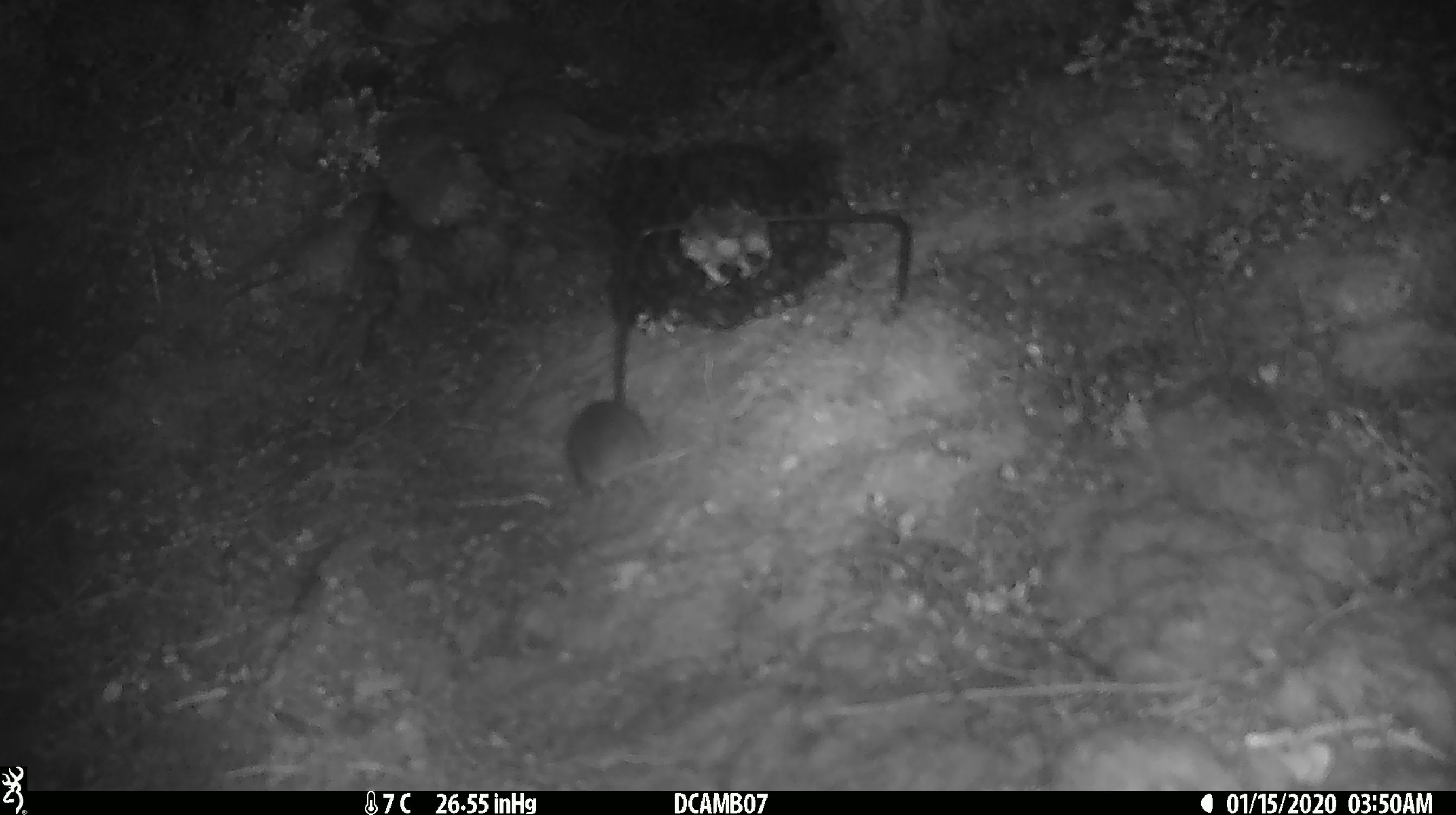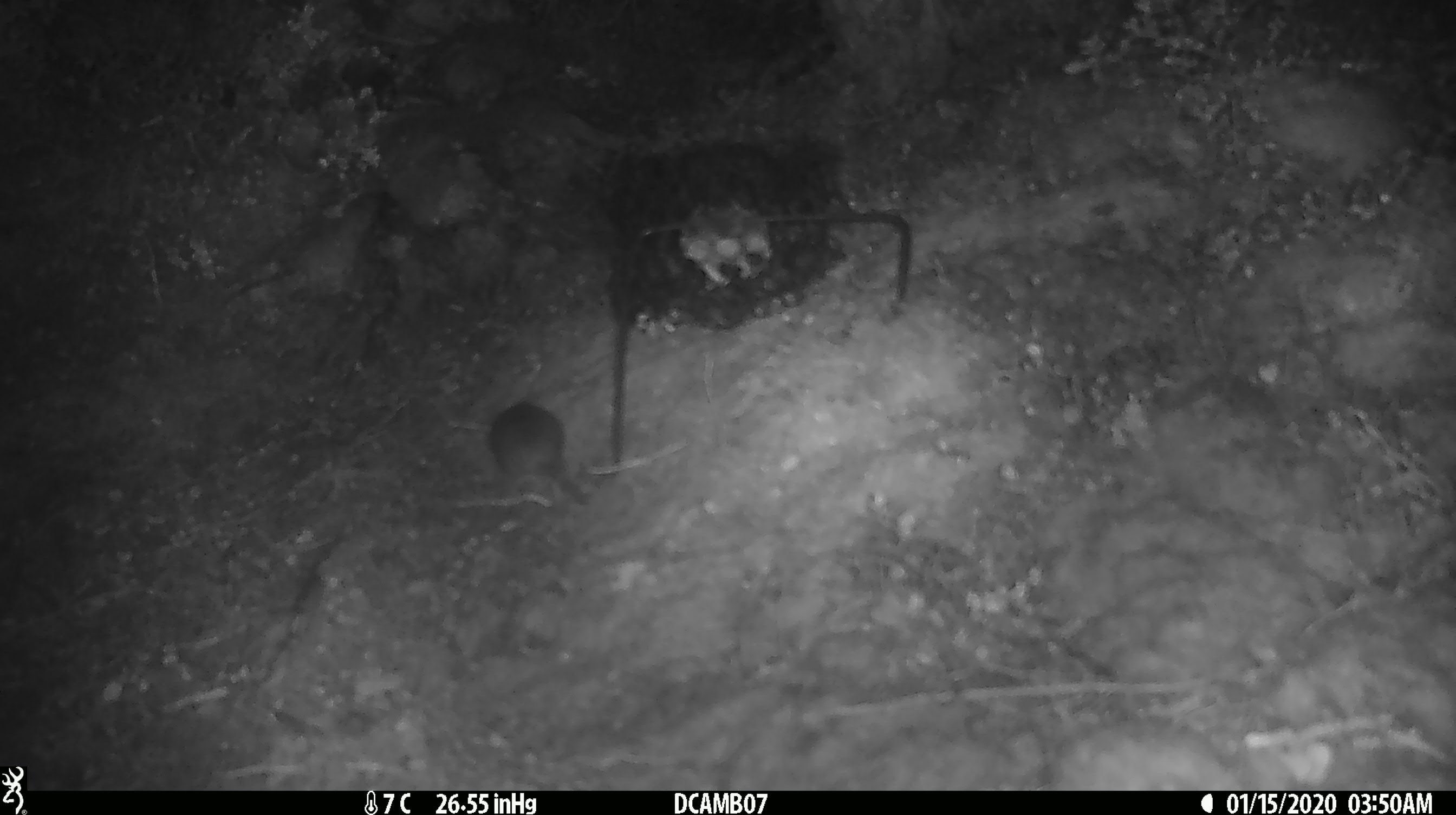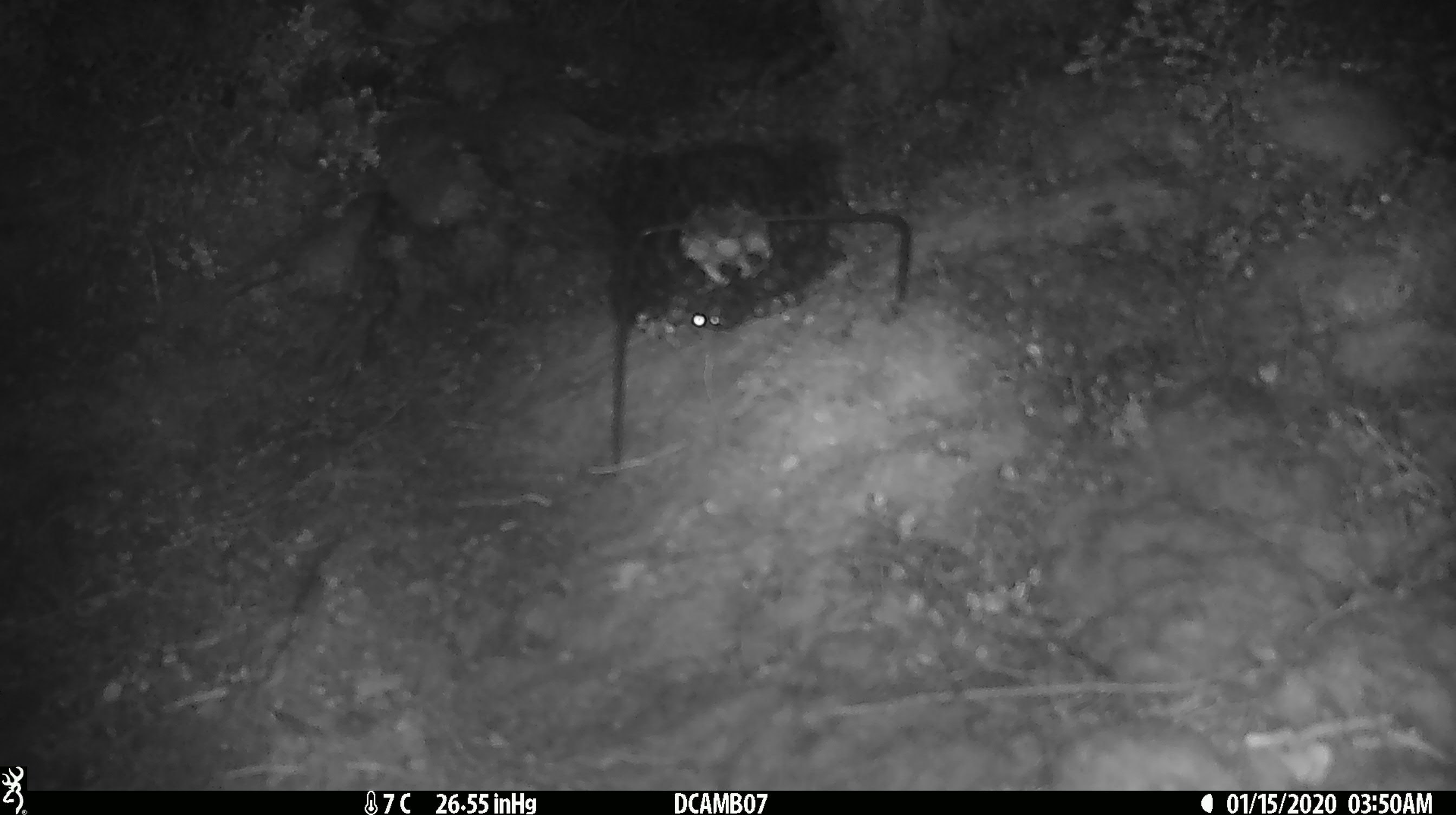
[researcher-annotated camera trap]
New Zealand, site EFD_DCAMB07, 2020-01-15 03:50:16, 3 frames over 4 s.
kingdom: Animalia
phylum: Chordata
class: Mammalia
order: Rodentia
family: Muridae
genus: Mus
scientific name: Mus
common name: mouse